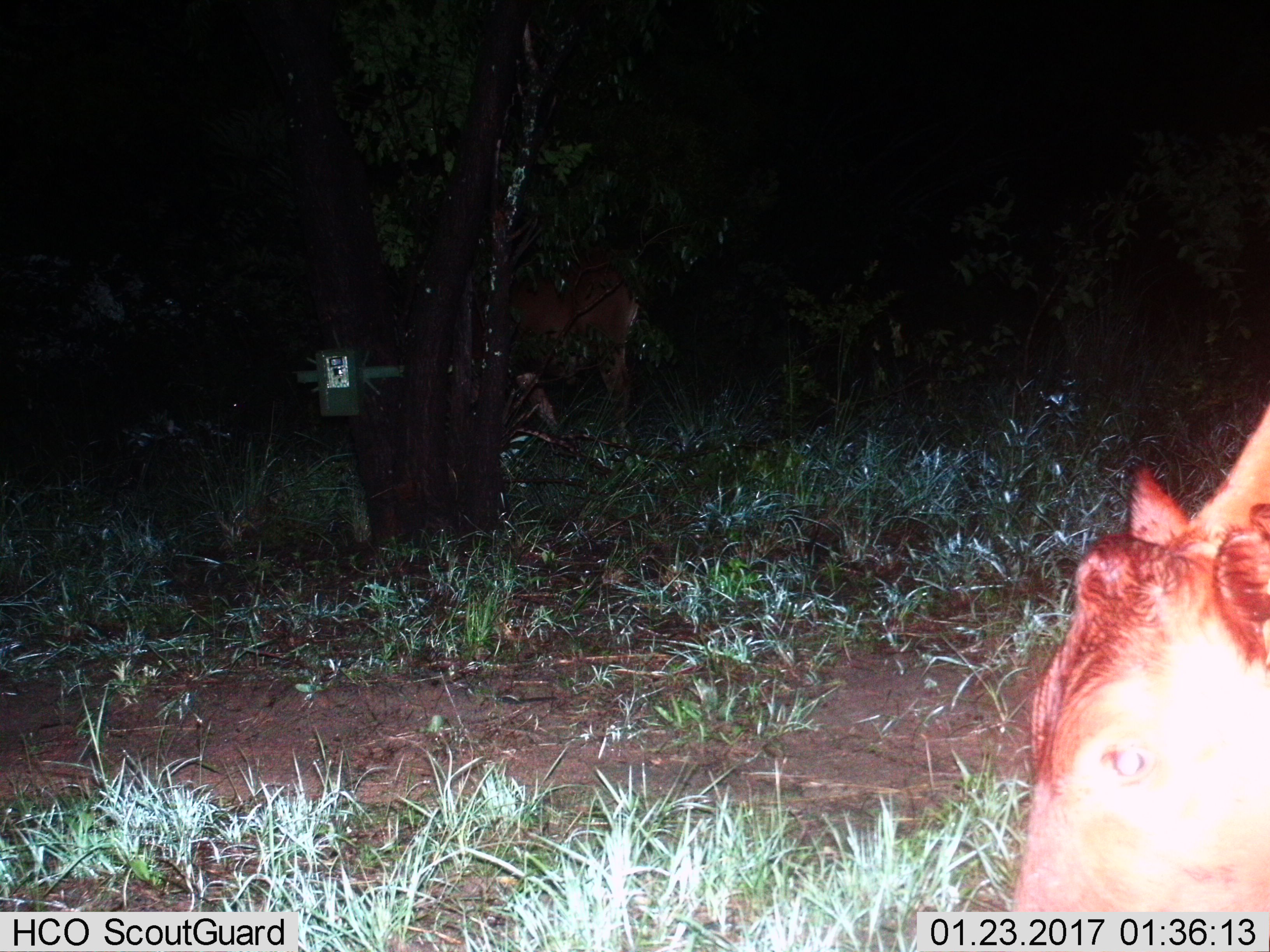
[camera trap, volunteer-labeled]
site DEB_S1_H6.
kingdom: Animalia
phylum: Chordata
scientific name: Vertebrata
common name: domestic animal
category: domesticanimal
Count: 1.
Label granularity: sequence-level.